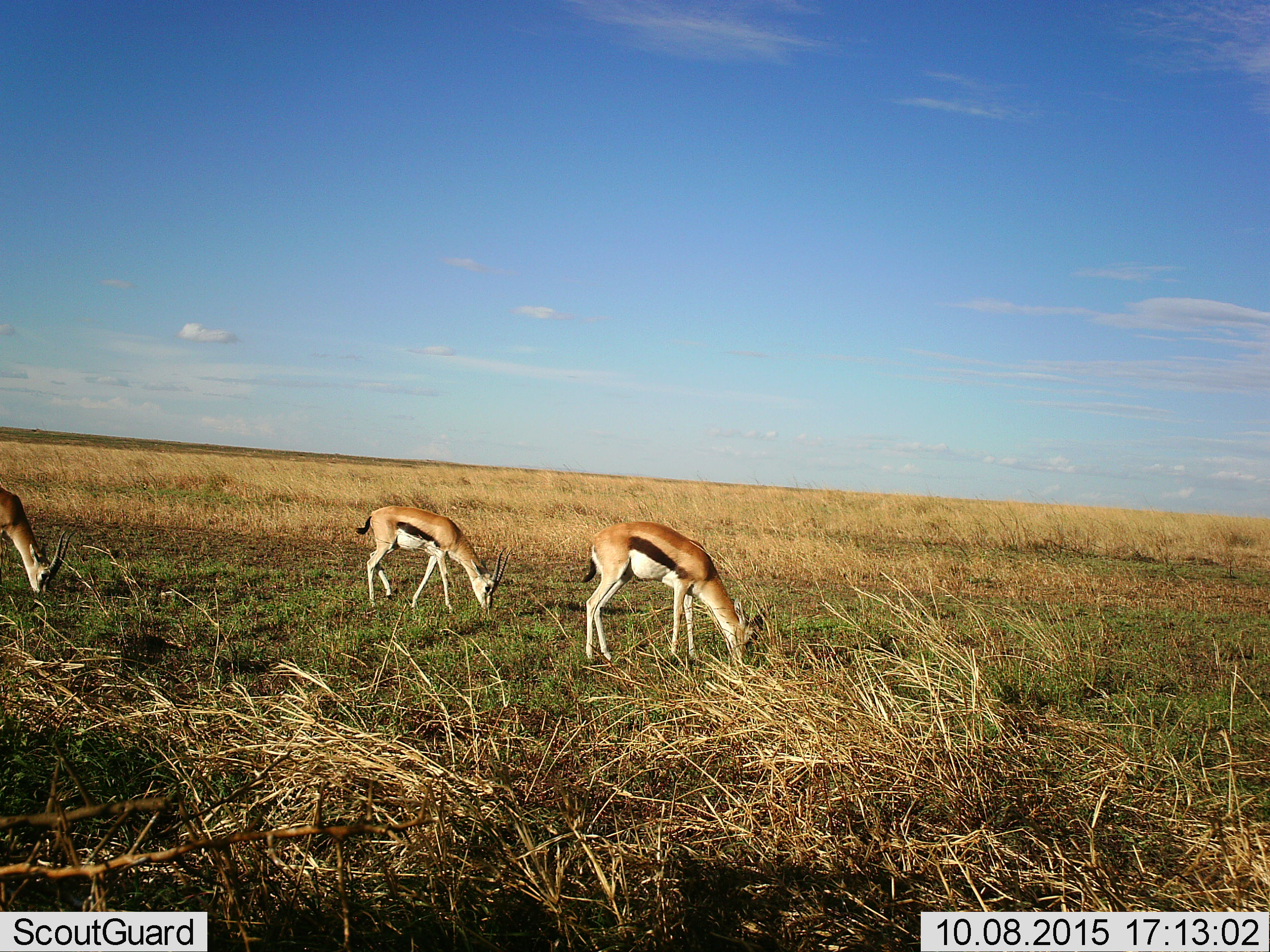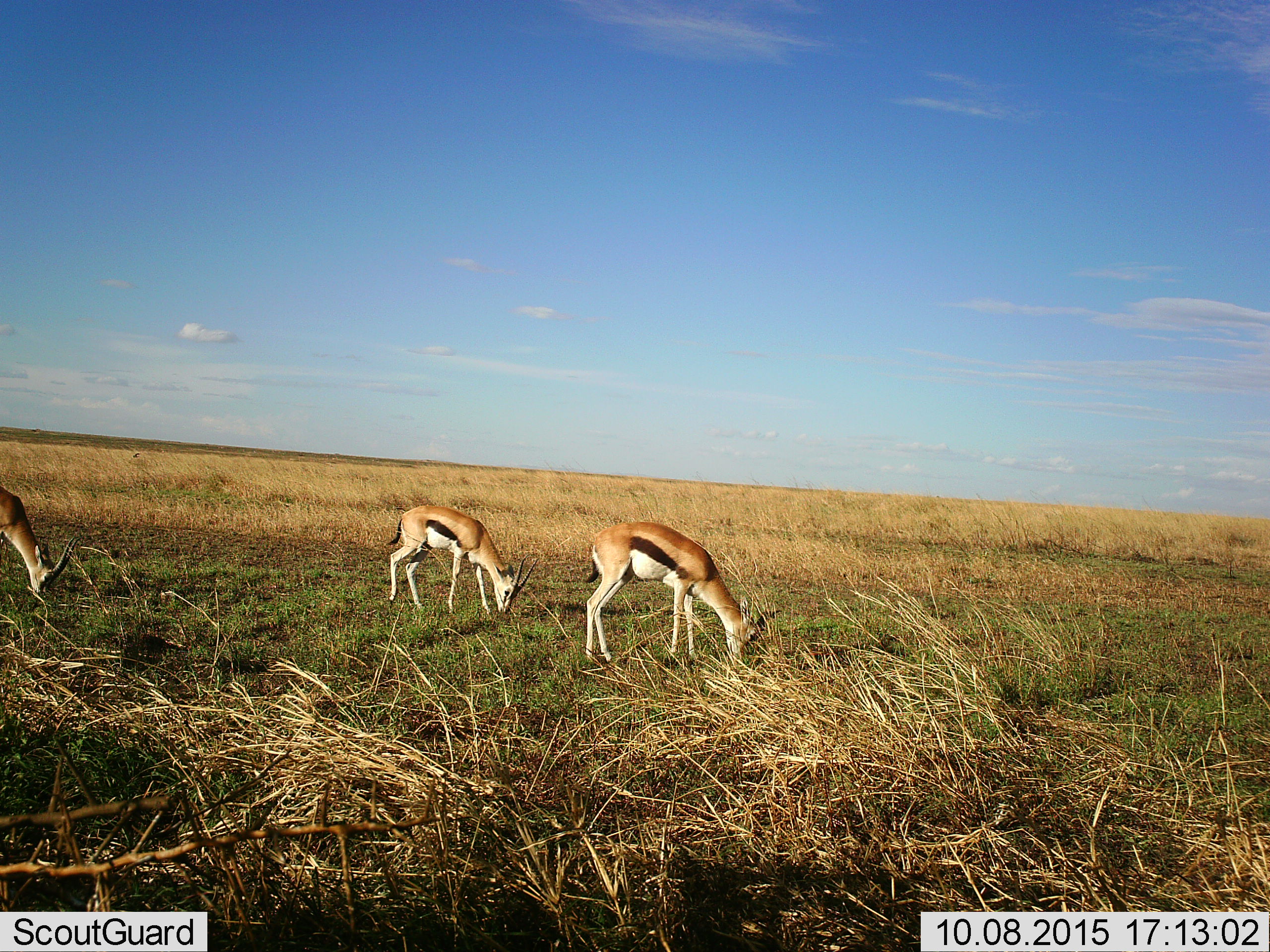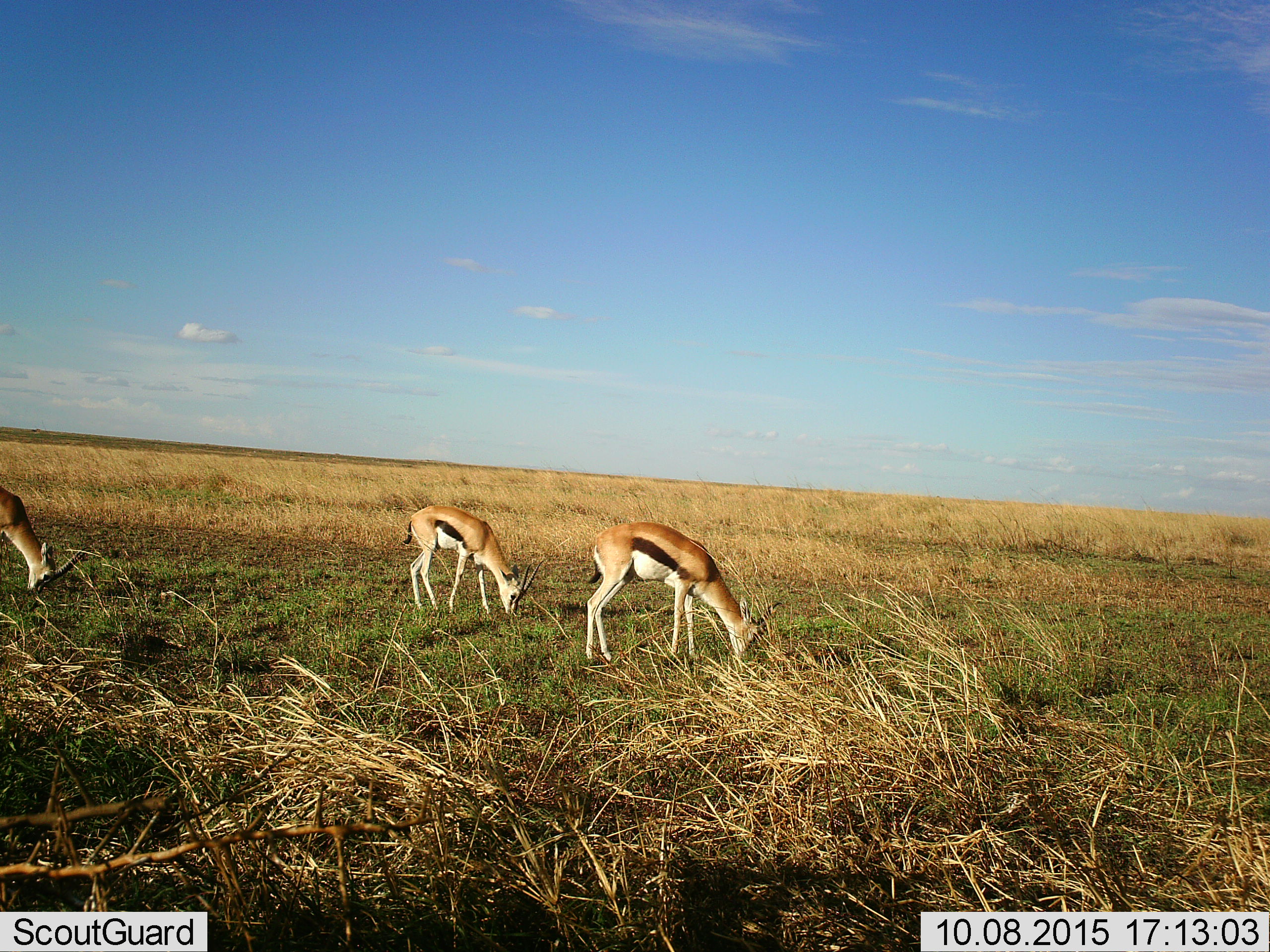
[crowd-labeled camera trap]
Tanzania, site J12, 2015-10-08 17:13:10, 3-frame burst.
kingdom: Animalia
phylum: Chordata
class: Mammalia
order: Artiodactyla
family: Bovidae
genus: Eudorcas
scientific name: Eudorcas thomsonii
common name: thomson's gazelle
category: gazellethomsons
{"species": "gazellethomsons (thomson's gazelle) (Eudorcas thomsonii)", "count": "3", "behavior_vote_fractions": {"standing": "38%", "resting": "0%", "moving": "12%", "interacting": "0%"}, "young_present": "0%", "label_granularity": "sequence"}